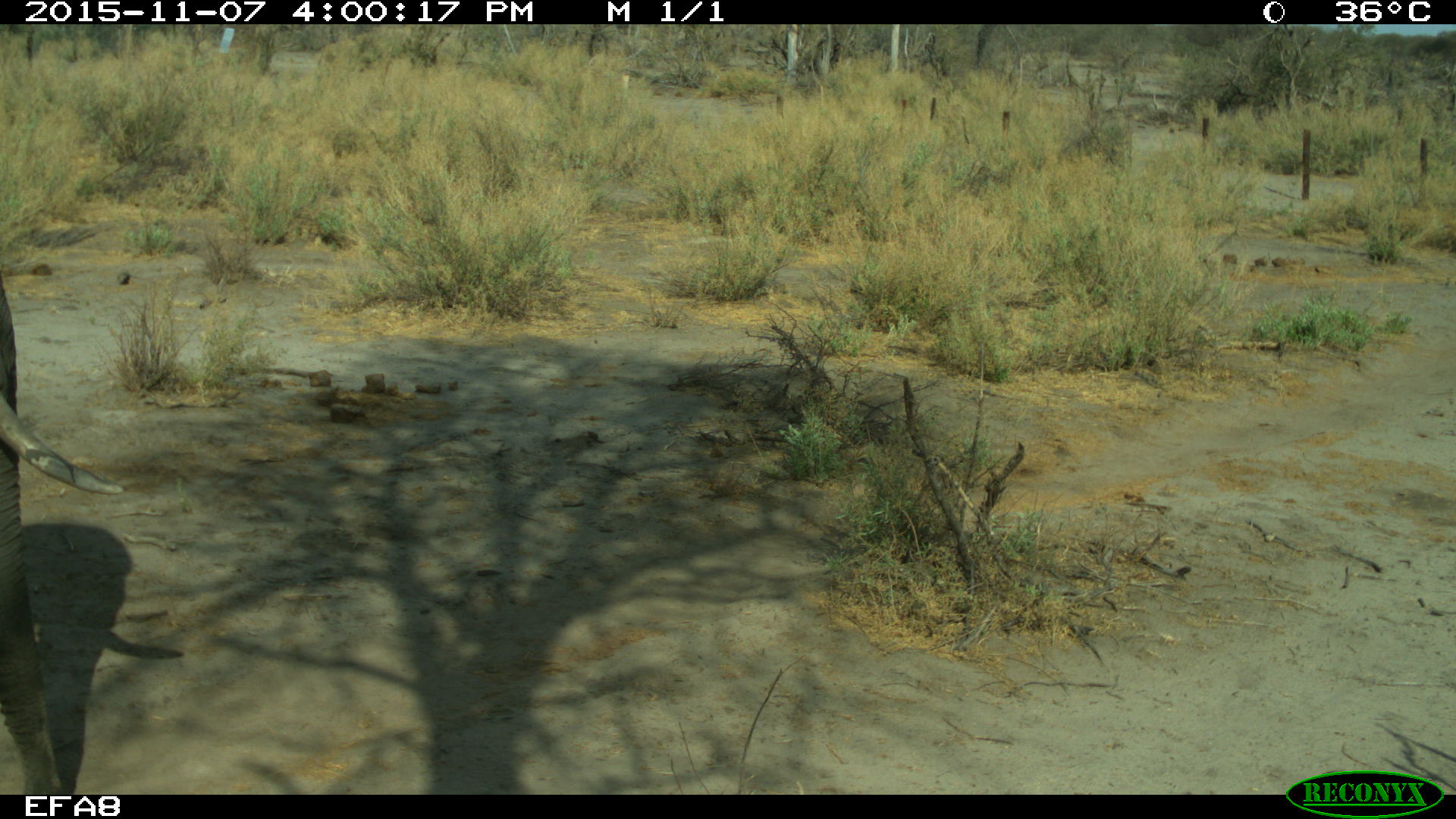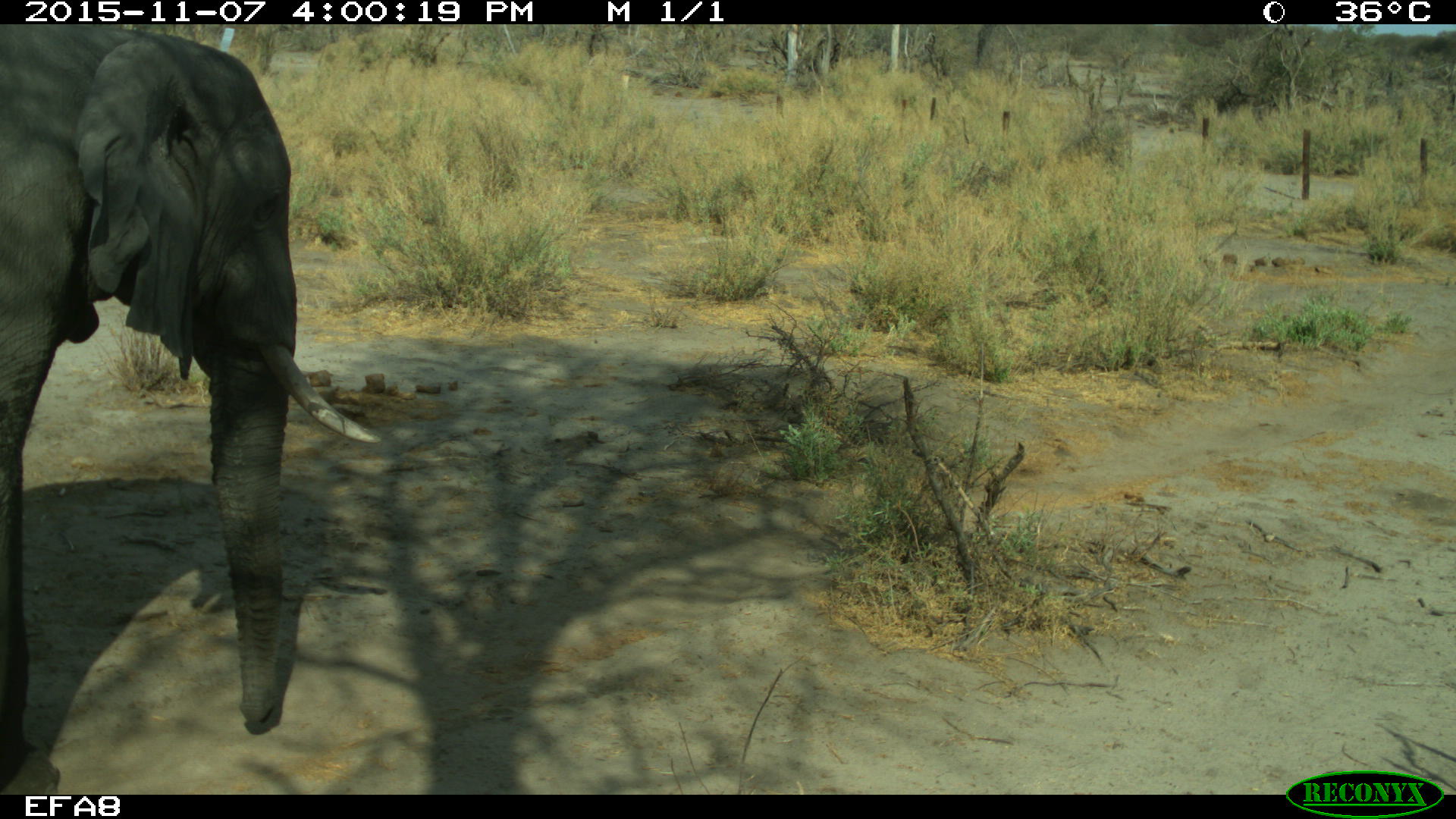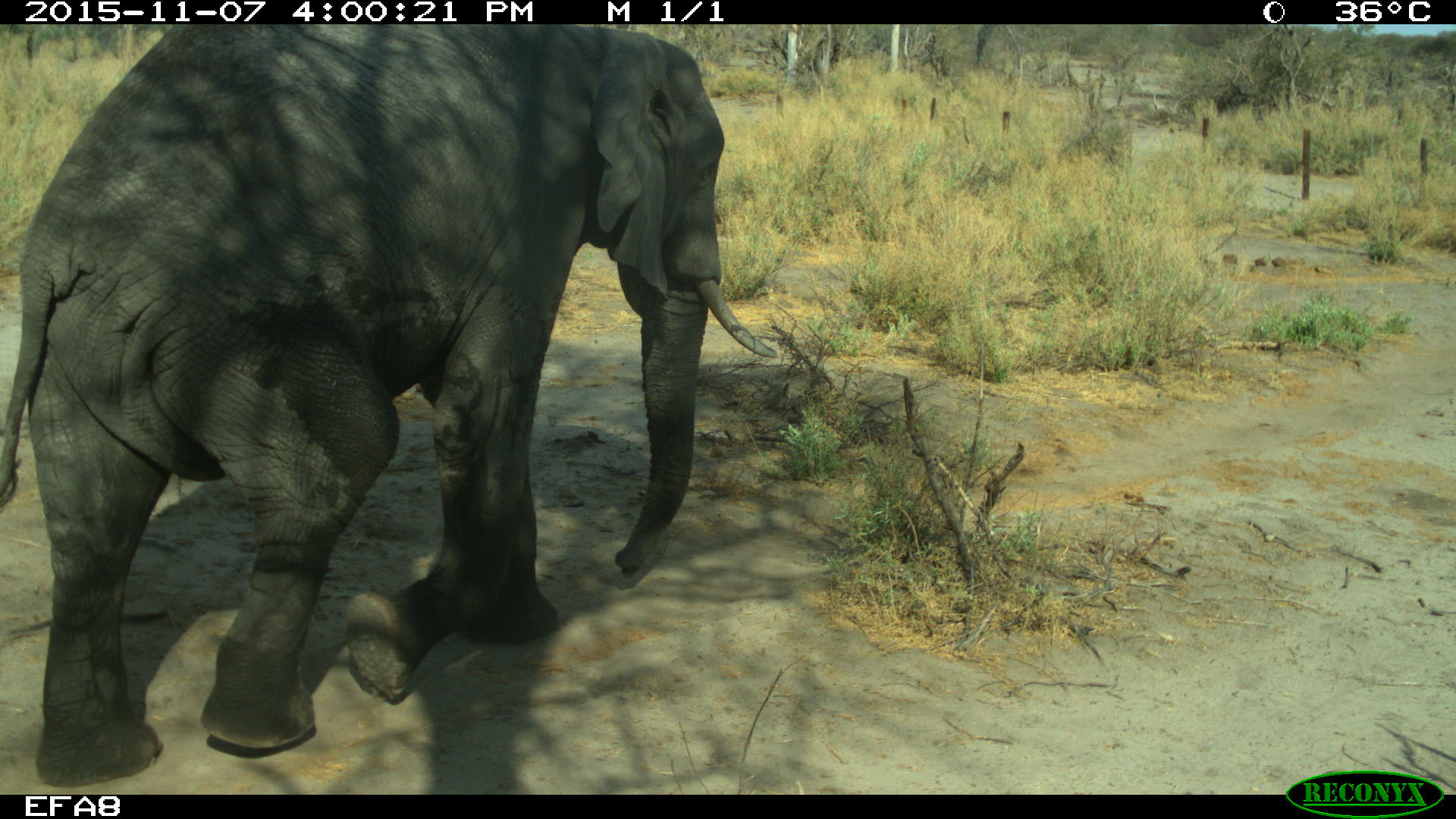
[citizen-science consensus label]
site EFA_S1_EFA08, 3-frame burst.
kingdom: Animalia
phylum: Chordata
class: Mammalia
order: Proboscidea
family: Elephantidae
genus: Loxodonta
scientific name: Loxodonta africana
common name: african bush elephant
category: elephant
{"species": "elephant (african bush elephant) (Loxodonta africana)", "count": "1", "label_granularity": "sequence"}